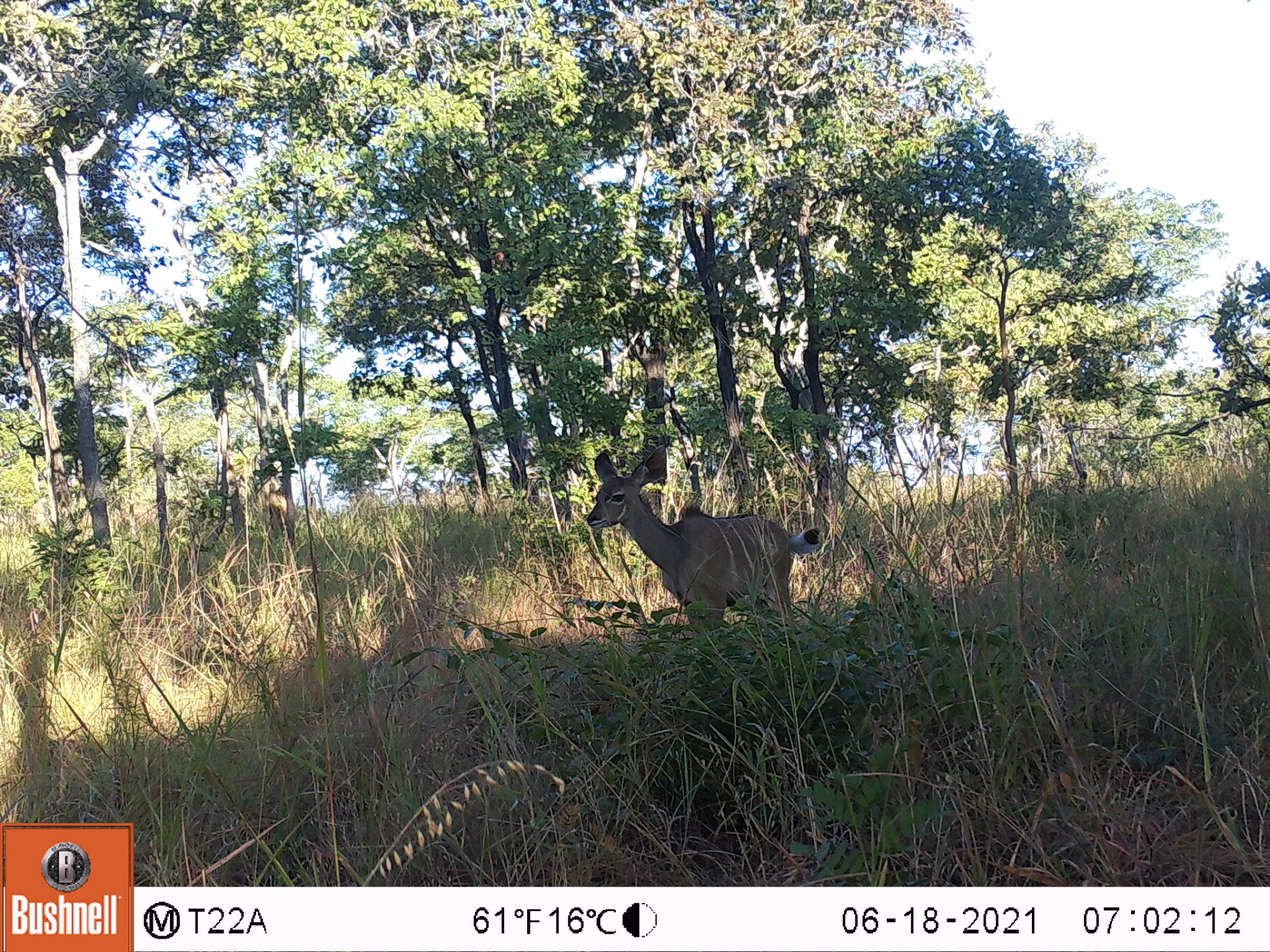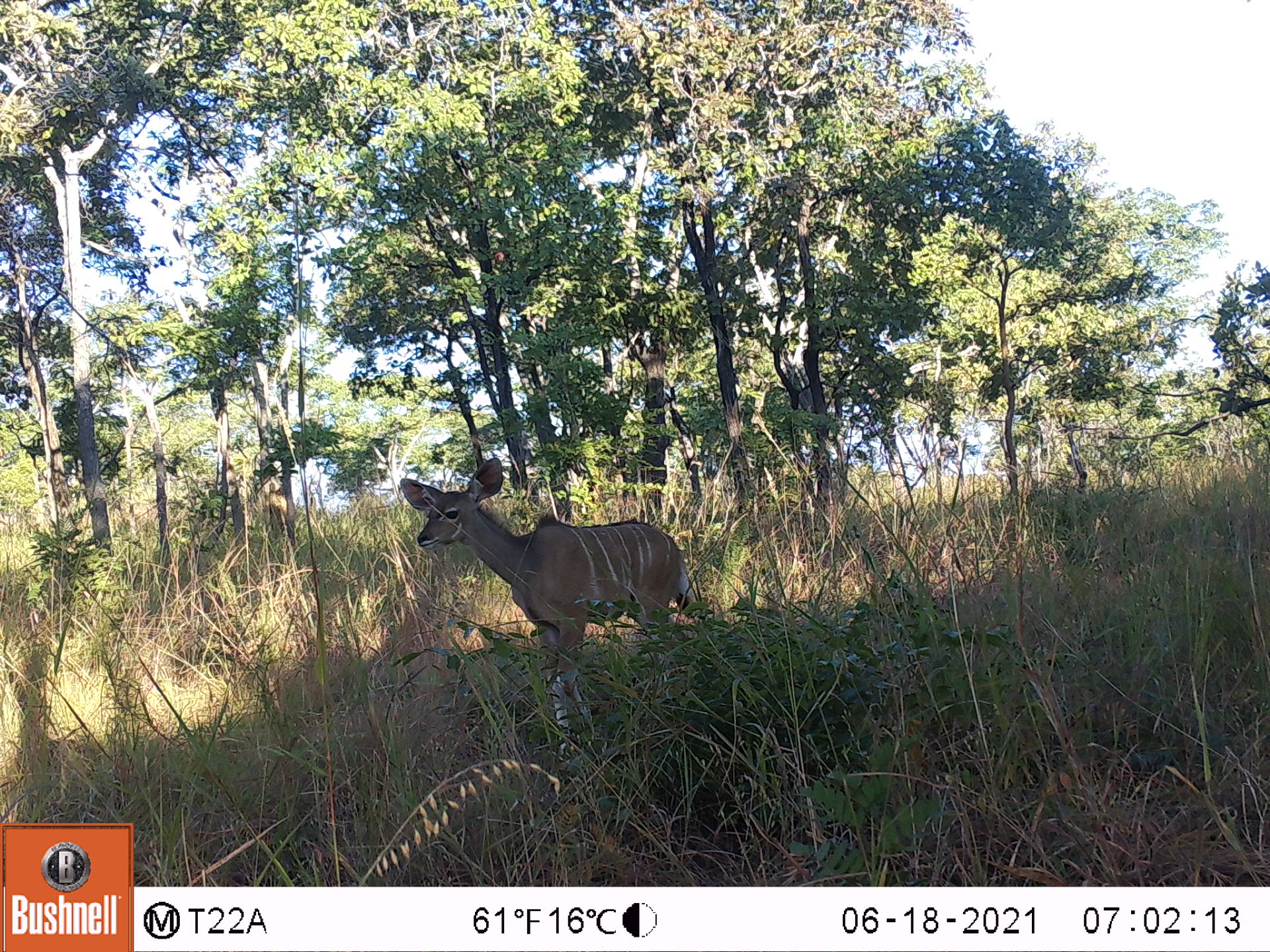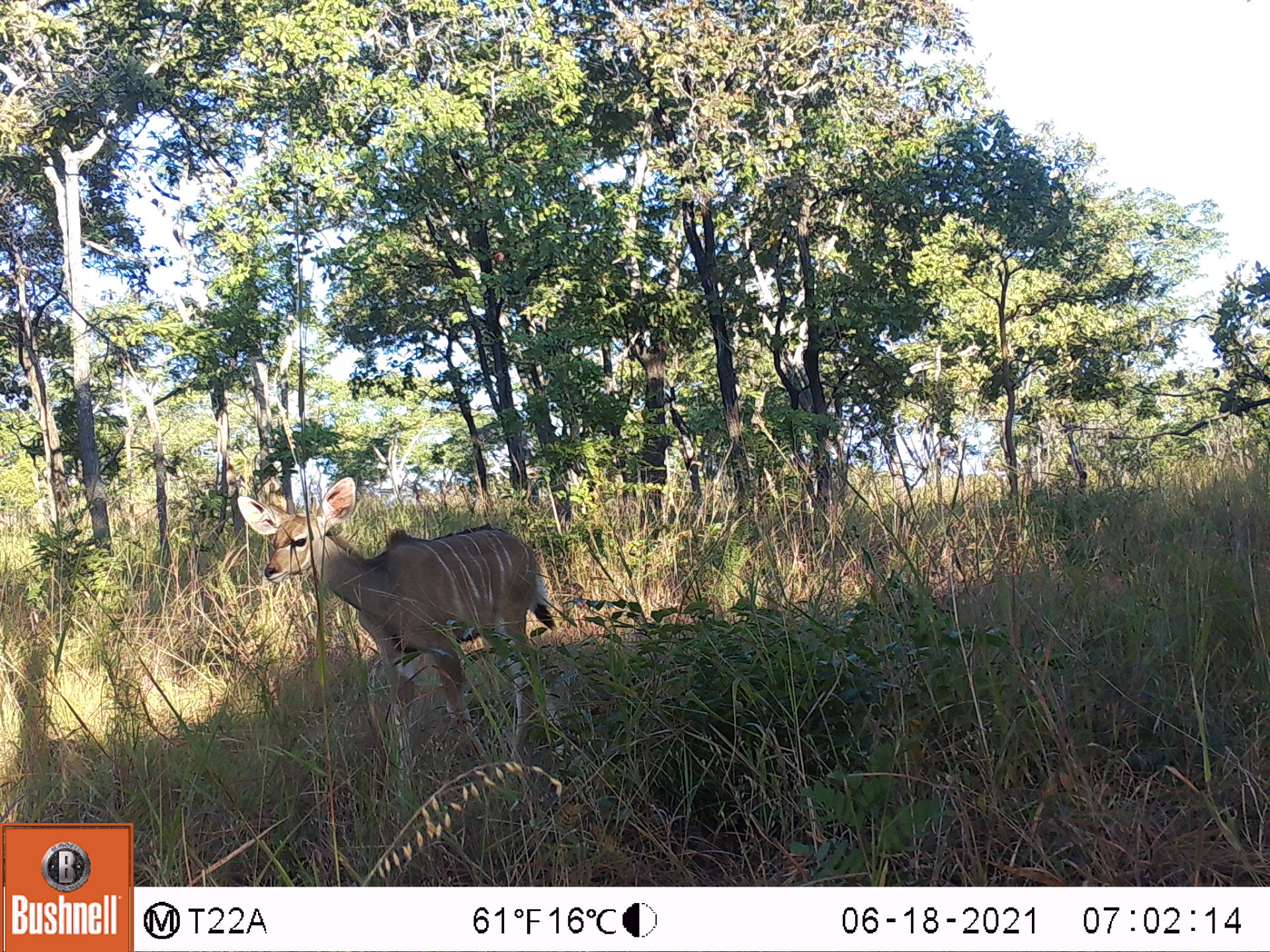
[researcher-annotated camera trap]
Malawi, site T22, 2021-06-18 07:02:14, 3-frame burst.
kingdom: Animalia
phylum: Chordata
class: Mammalia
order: Artiodactyla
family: Bovidae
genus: Tragelaphus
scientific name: Tragelaphus strepsiceros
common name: greater kudu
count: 1